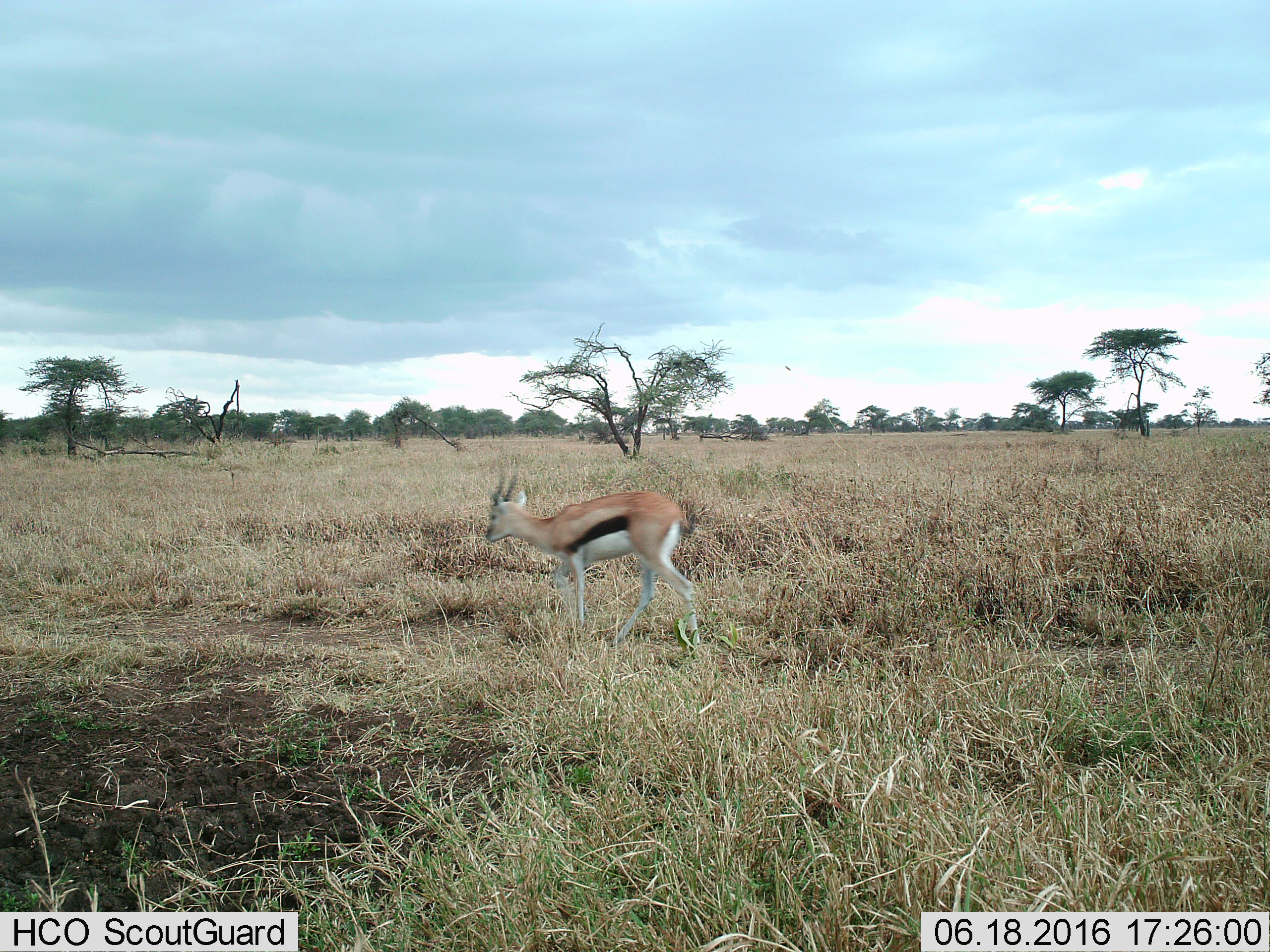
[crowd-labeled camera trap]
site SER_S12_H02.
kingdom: Animalia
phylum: Chordata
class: Mammalia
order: Artiodactyla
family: Bovidae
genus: Eudorcas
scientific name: Eudorcas thomsonii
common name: thomson's gazelle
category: gazellethomsons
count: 1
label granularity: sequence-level